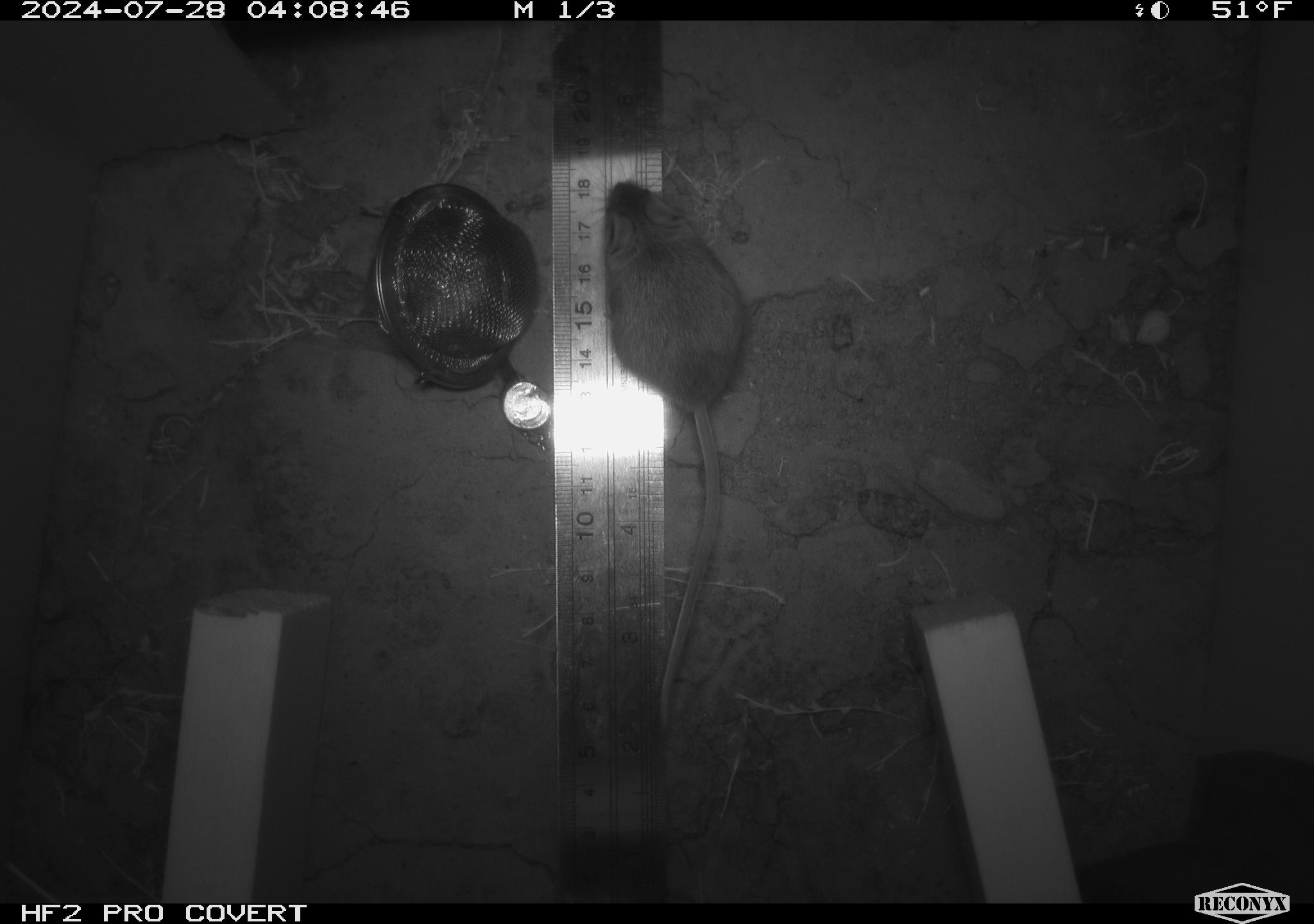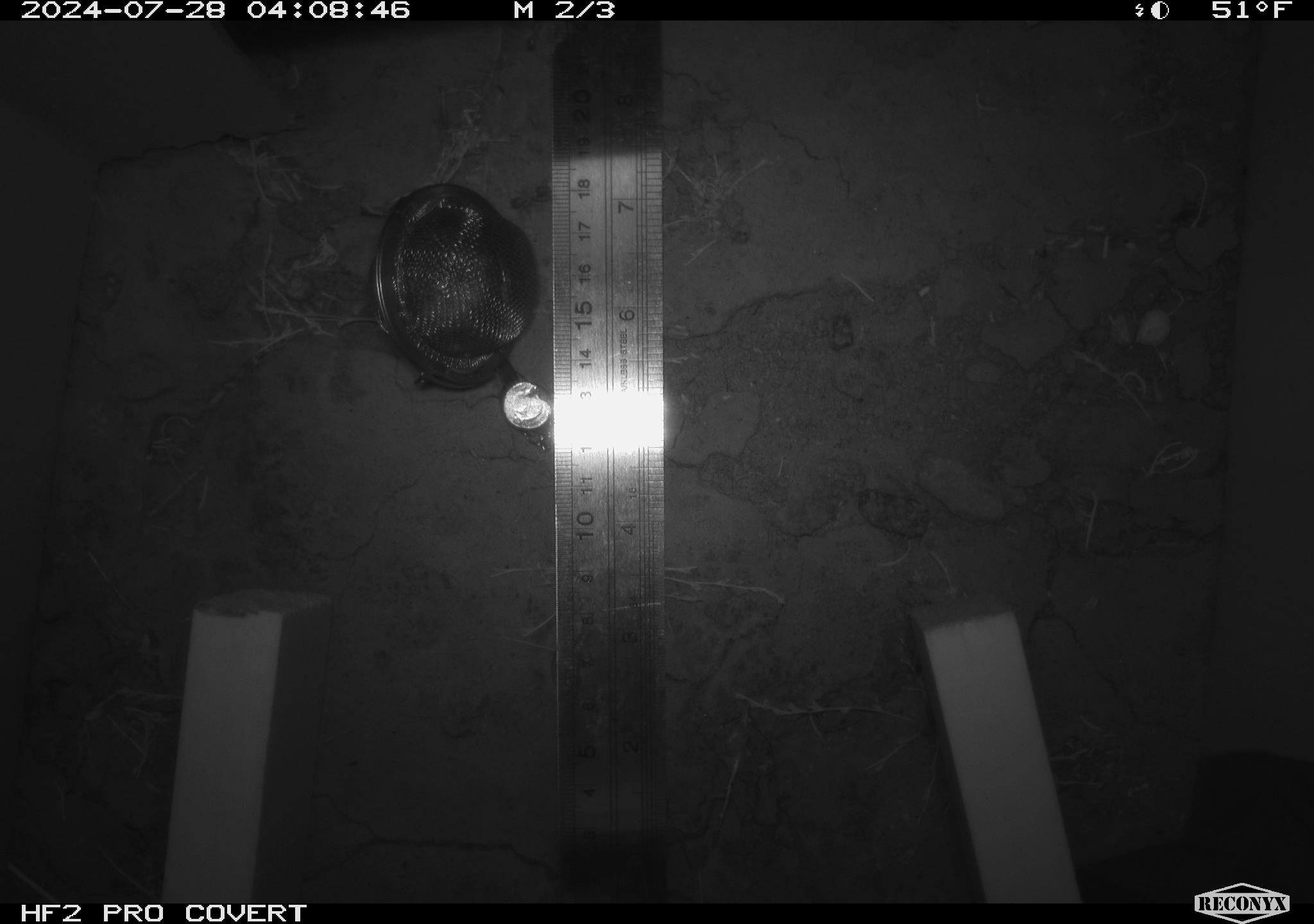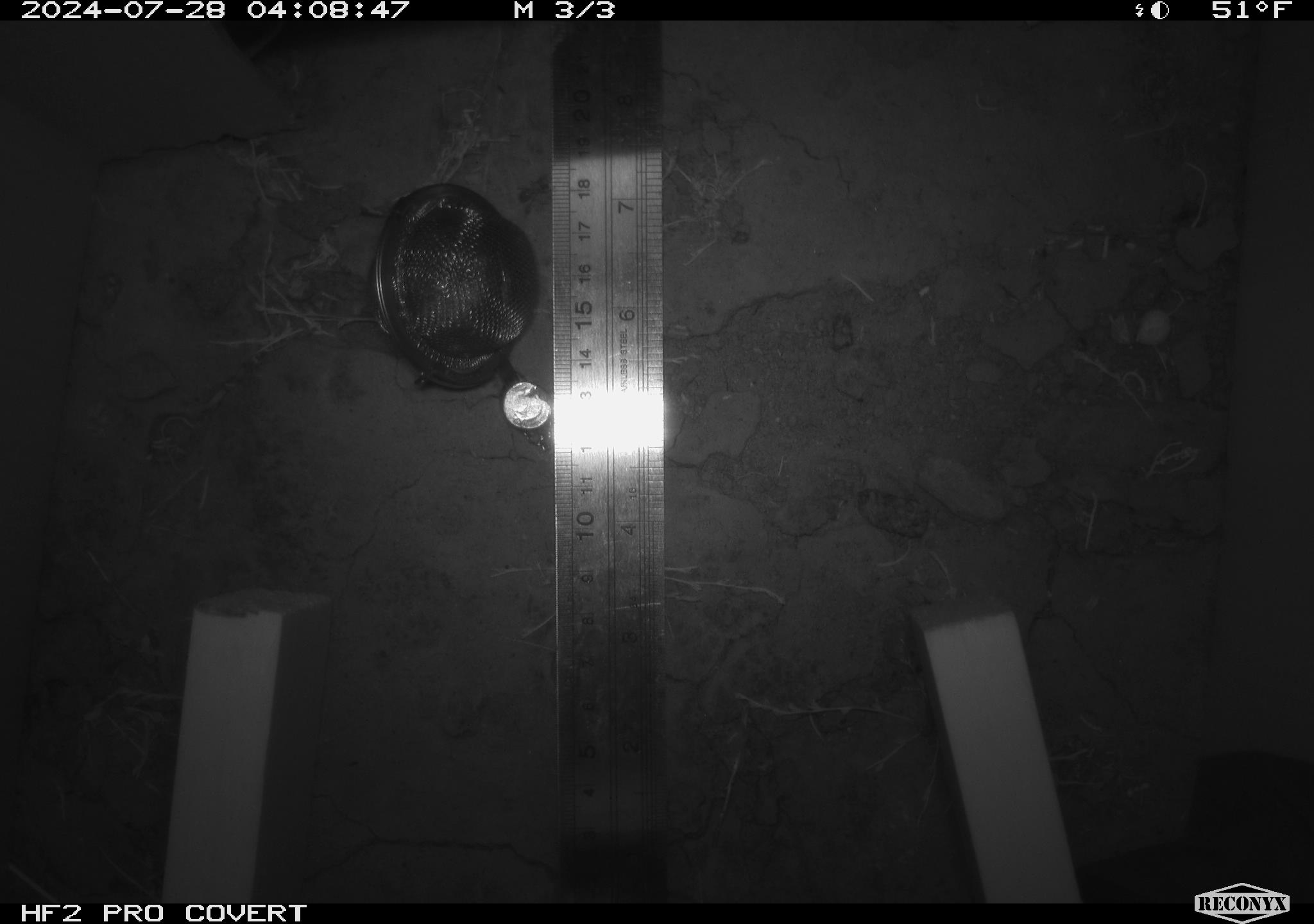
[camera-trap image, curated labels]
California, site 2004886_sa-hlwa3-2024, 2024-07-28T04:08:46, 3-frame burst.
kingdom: Animalia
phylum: Chordata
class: Mammalia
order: Rodentia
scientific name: Rodentia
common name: mouse species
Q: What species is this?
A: Mouse species (Rodentia).